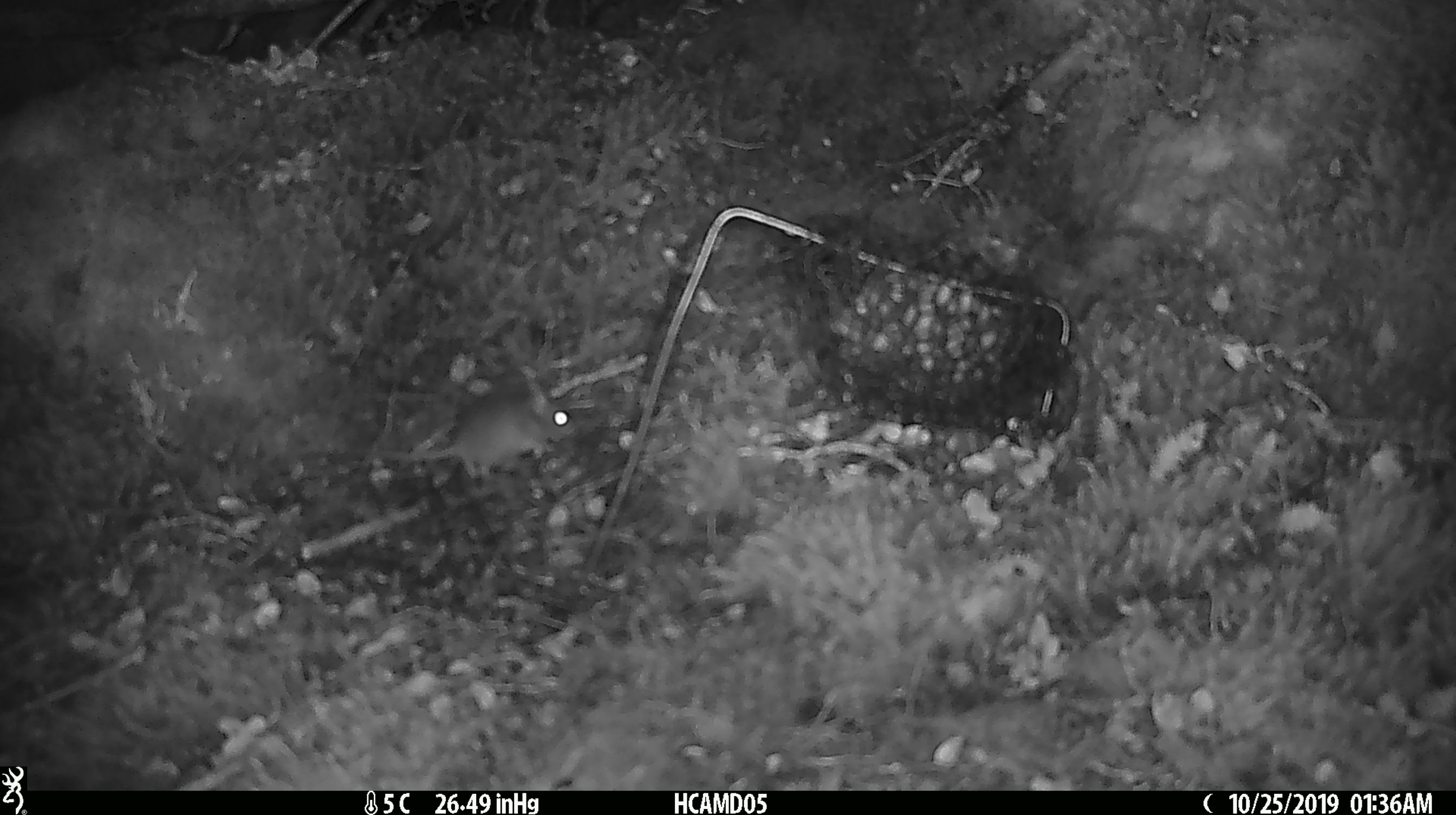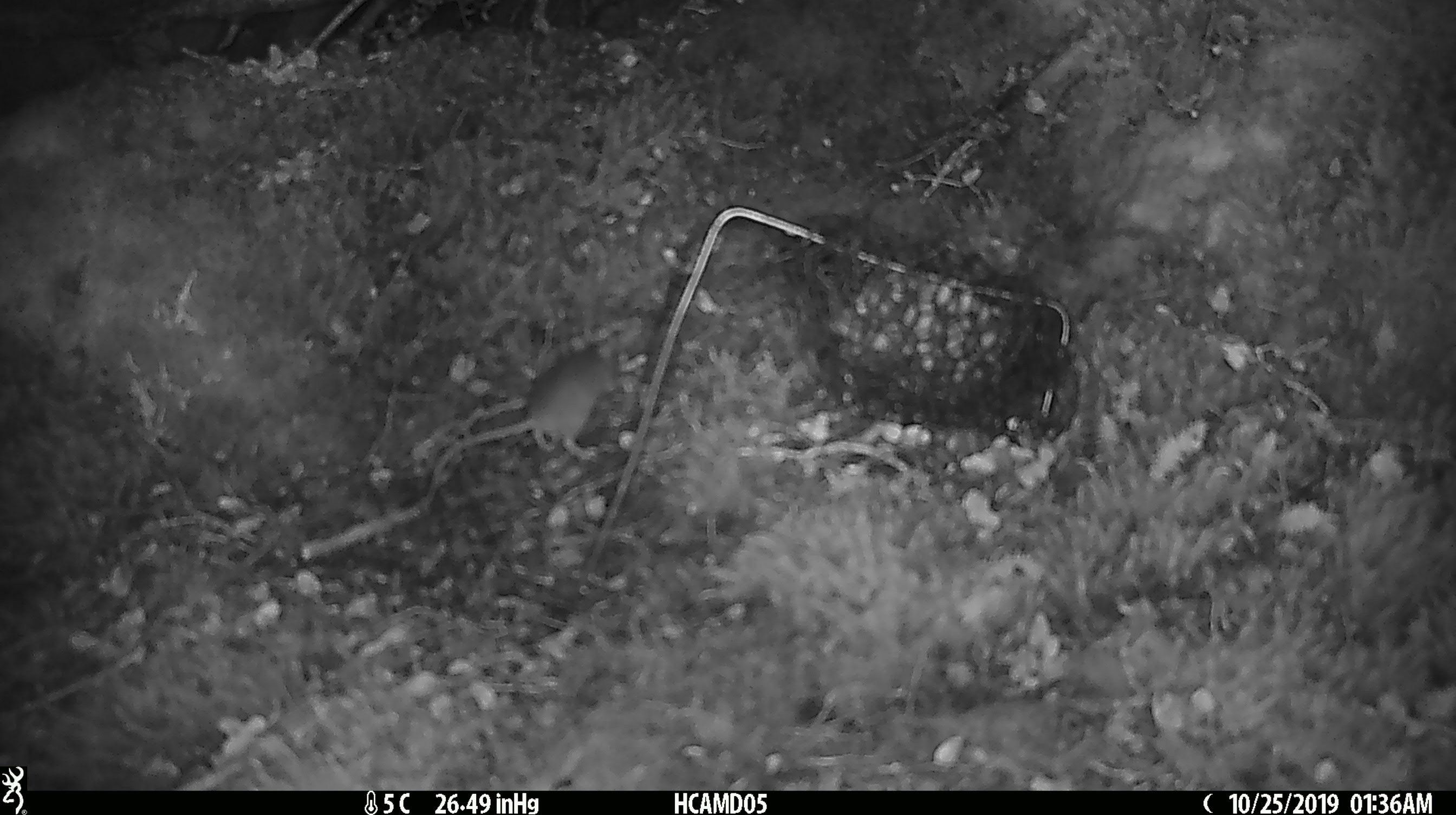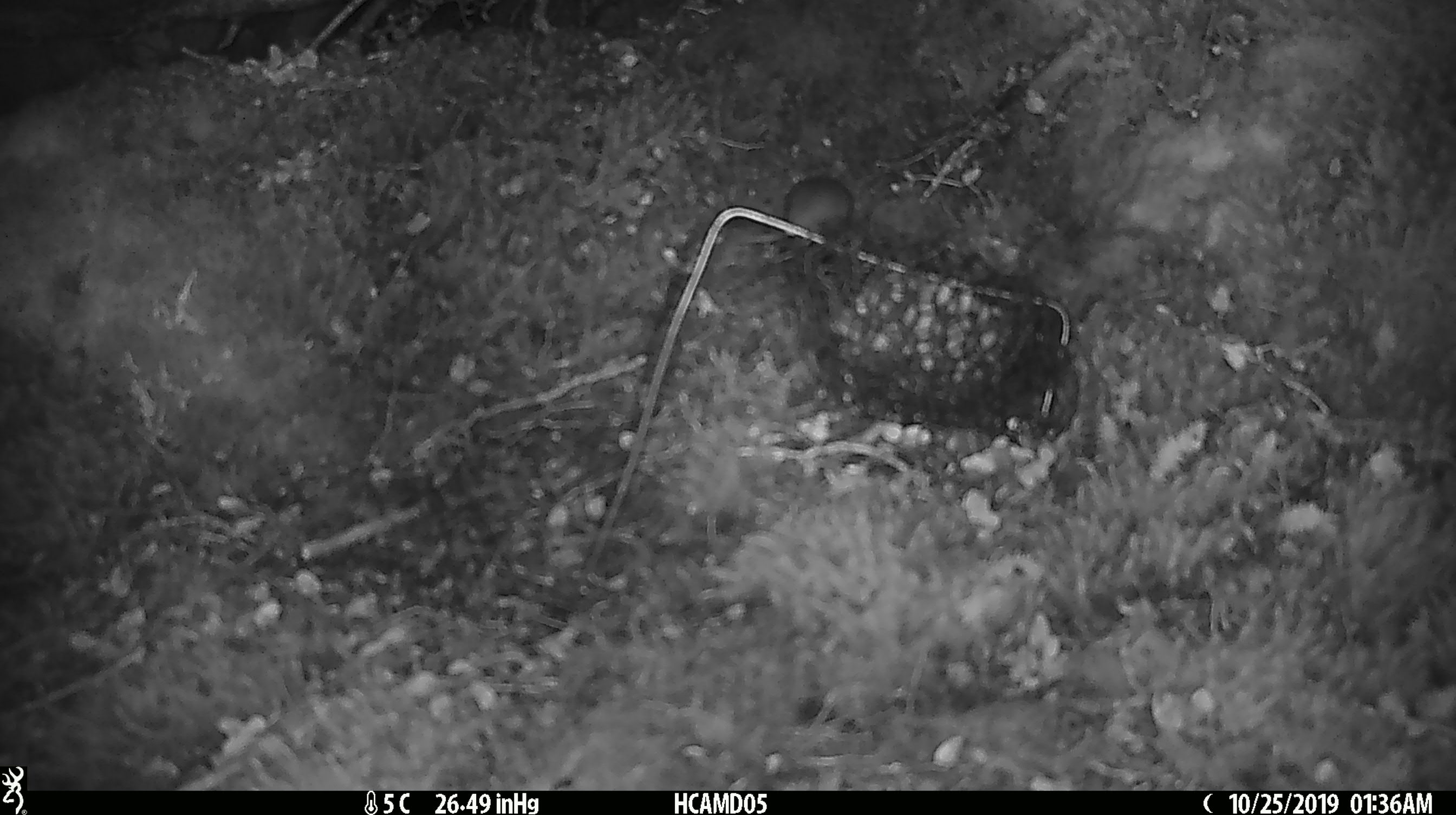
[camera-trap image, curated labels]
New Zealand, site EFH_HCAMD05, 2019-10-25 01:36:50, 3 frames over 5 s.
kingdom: Animalia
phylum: Chordata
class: Mammalia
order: Rodentia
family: Muridae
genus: Mus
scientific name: Mus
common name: mouse